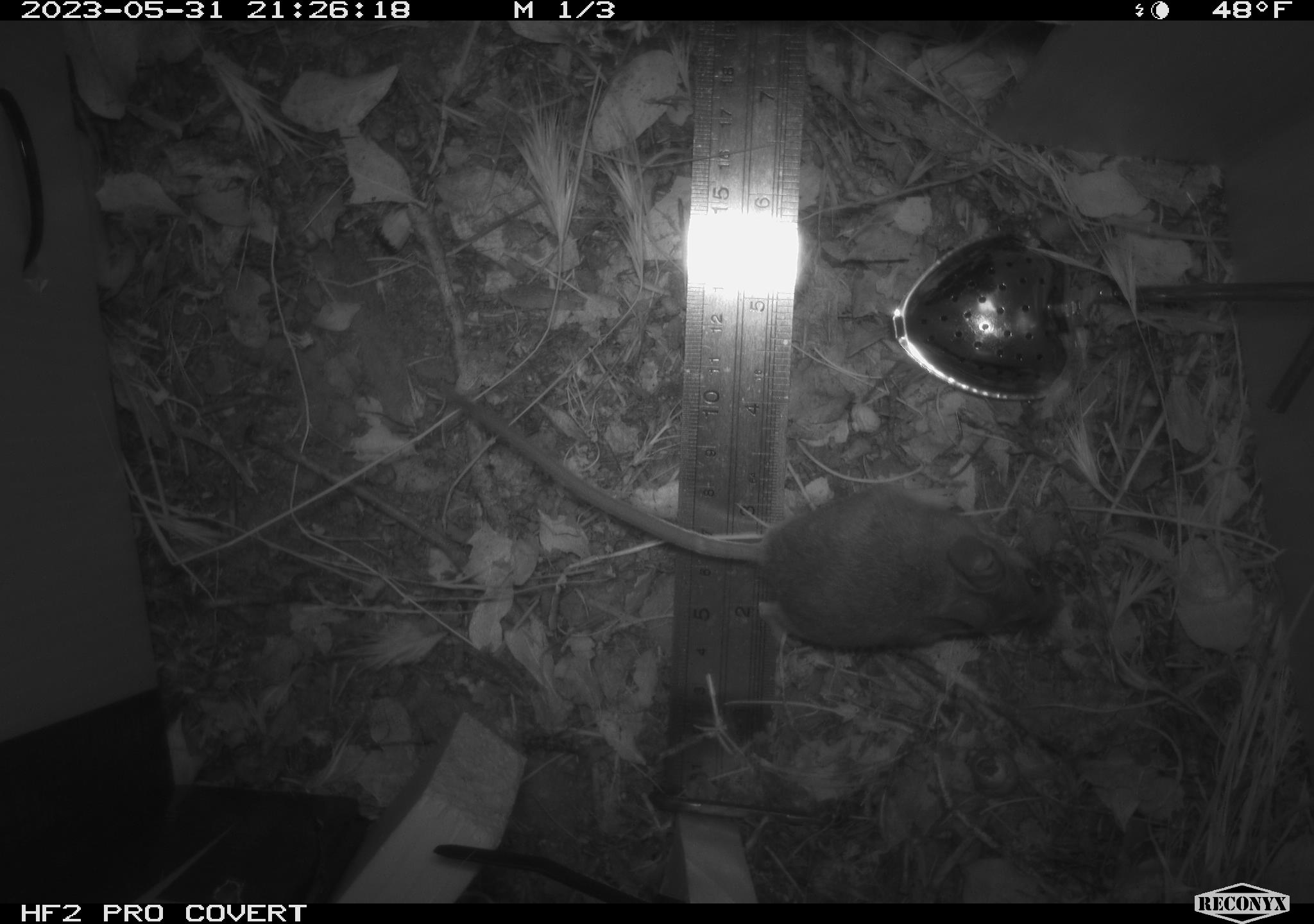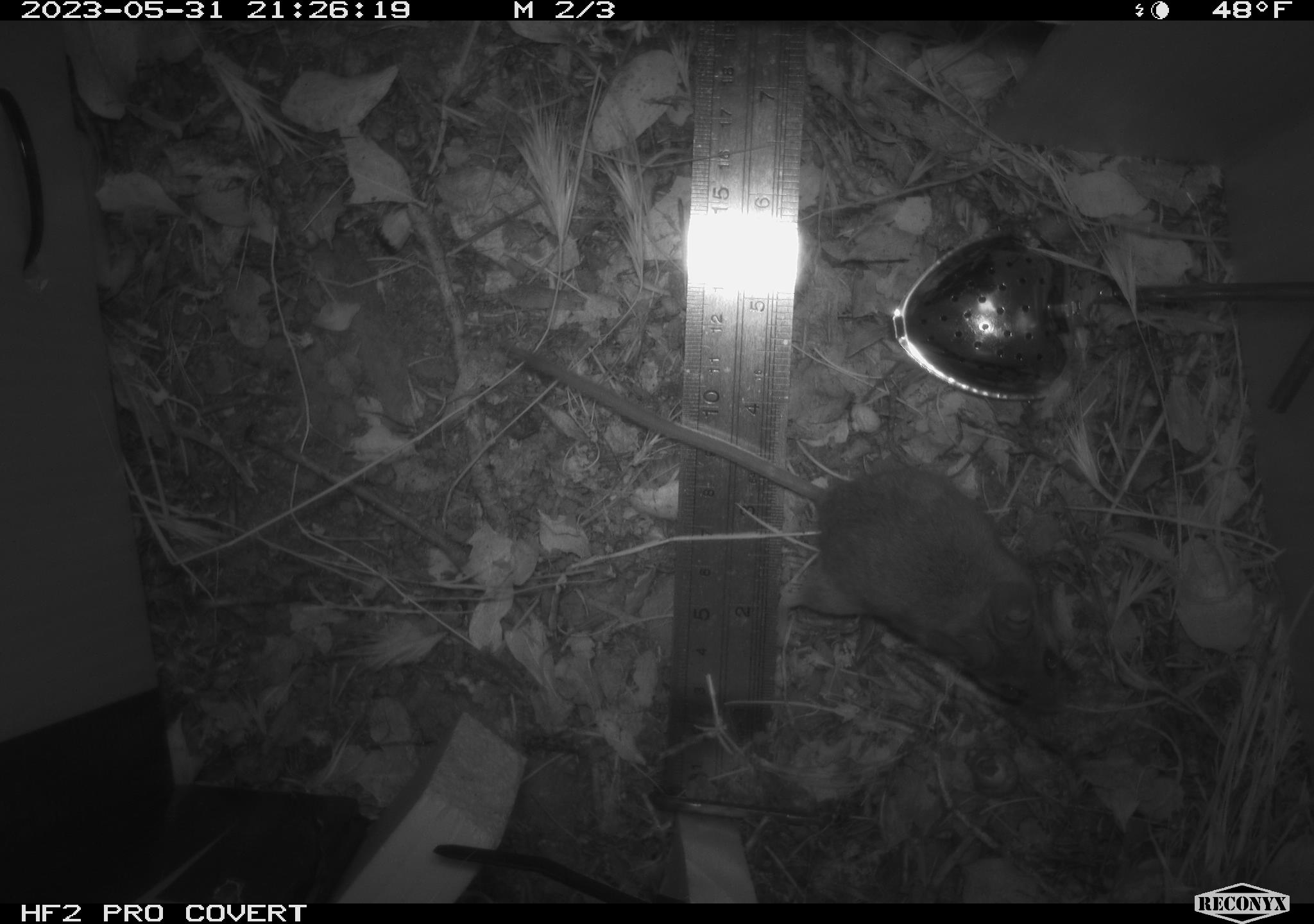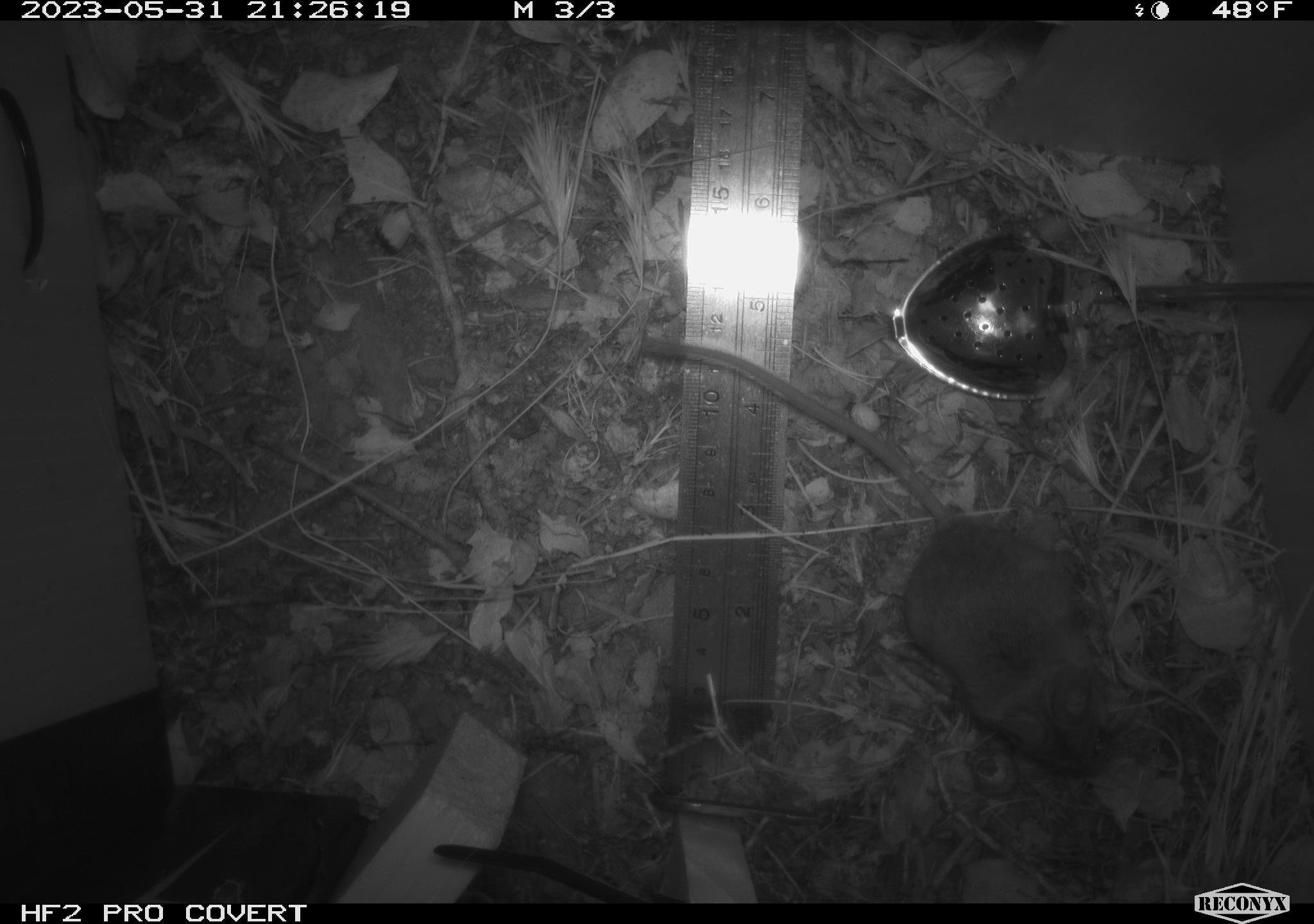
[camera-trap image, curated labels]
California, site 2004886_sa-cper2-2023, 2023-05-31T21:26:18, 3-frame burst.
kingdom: Animalia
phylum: Chordata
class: Mammalia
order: Rodentia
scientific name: Rodentia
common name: mouse species